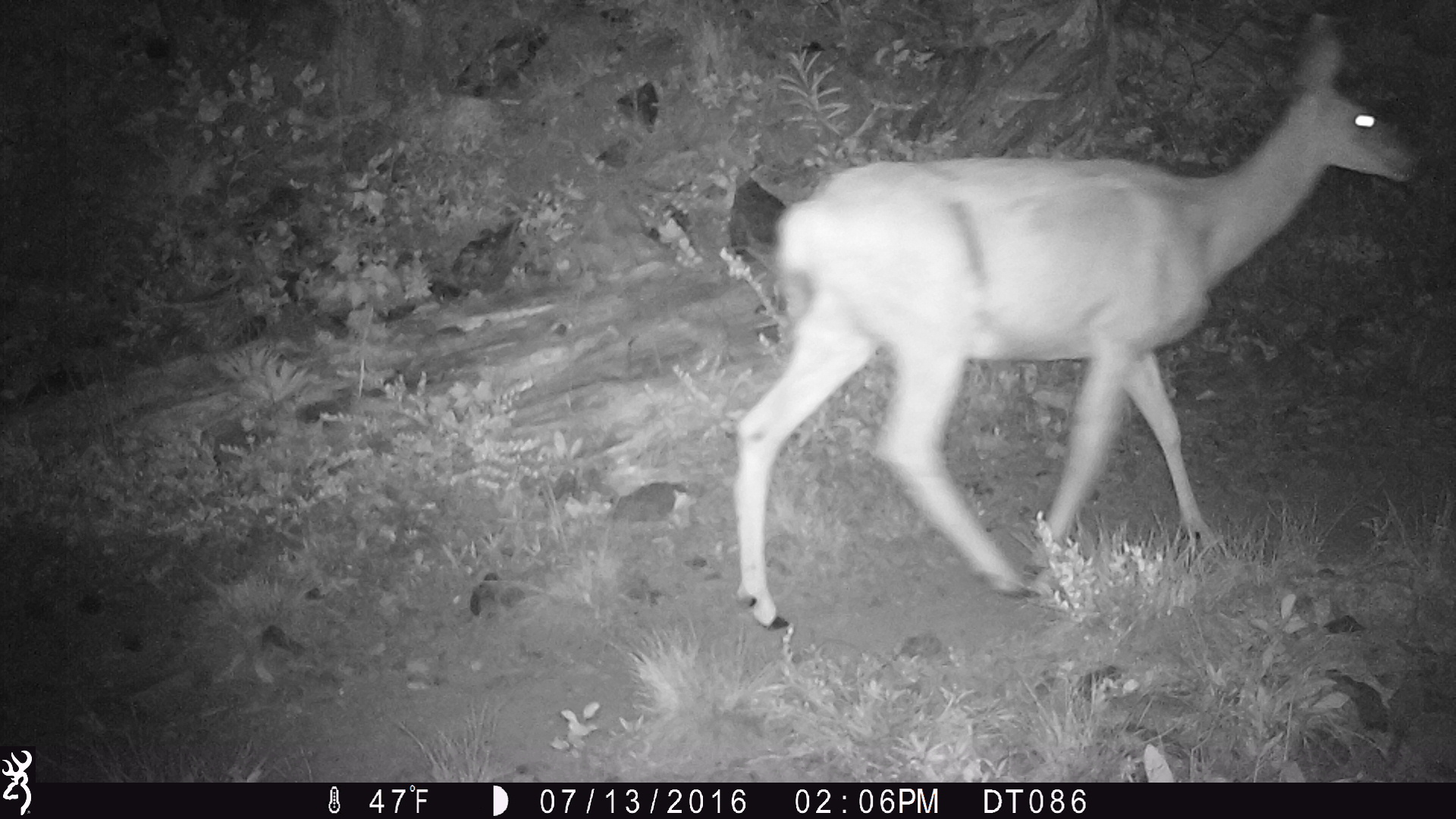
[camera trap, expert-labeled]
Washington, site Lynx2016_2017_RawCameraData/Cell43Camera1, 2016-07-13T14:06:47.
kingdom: Animalia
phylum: Chordata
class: Mammalia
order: Artiodactyla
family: Cervidae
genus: Odocoileus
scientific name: Odocoileus hemionus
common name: mule deer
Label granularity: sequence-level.